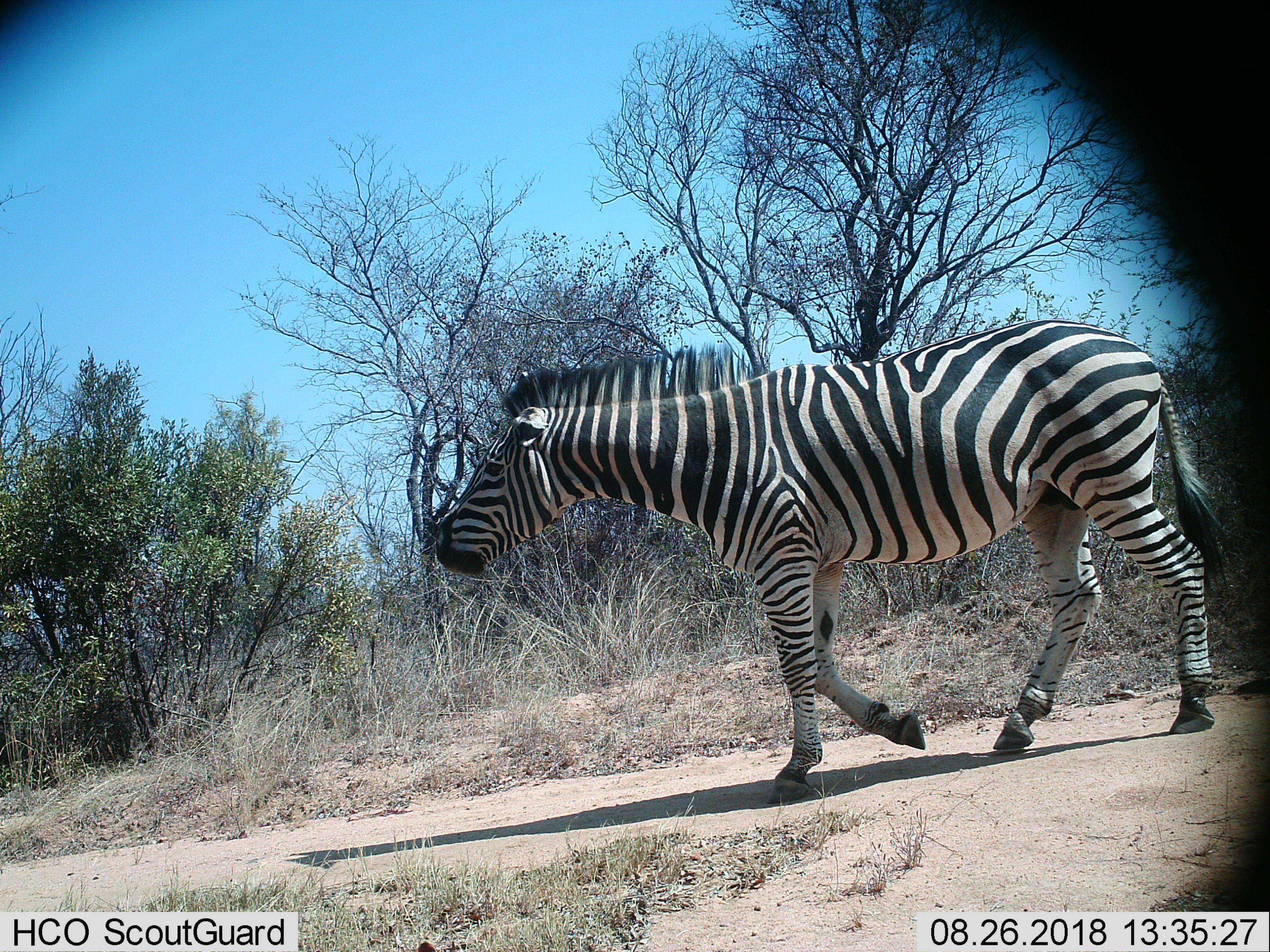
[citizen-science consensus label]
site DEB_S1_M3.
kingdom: Animalia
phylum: Chordata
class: Mammalia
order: Perissodactyla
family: Equidae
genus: Equus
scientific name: Equus quagga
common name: plains zebra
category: zebraplains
Zebraplains (plains zebra) (Equus quagga), count 1. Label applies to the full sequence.